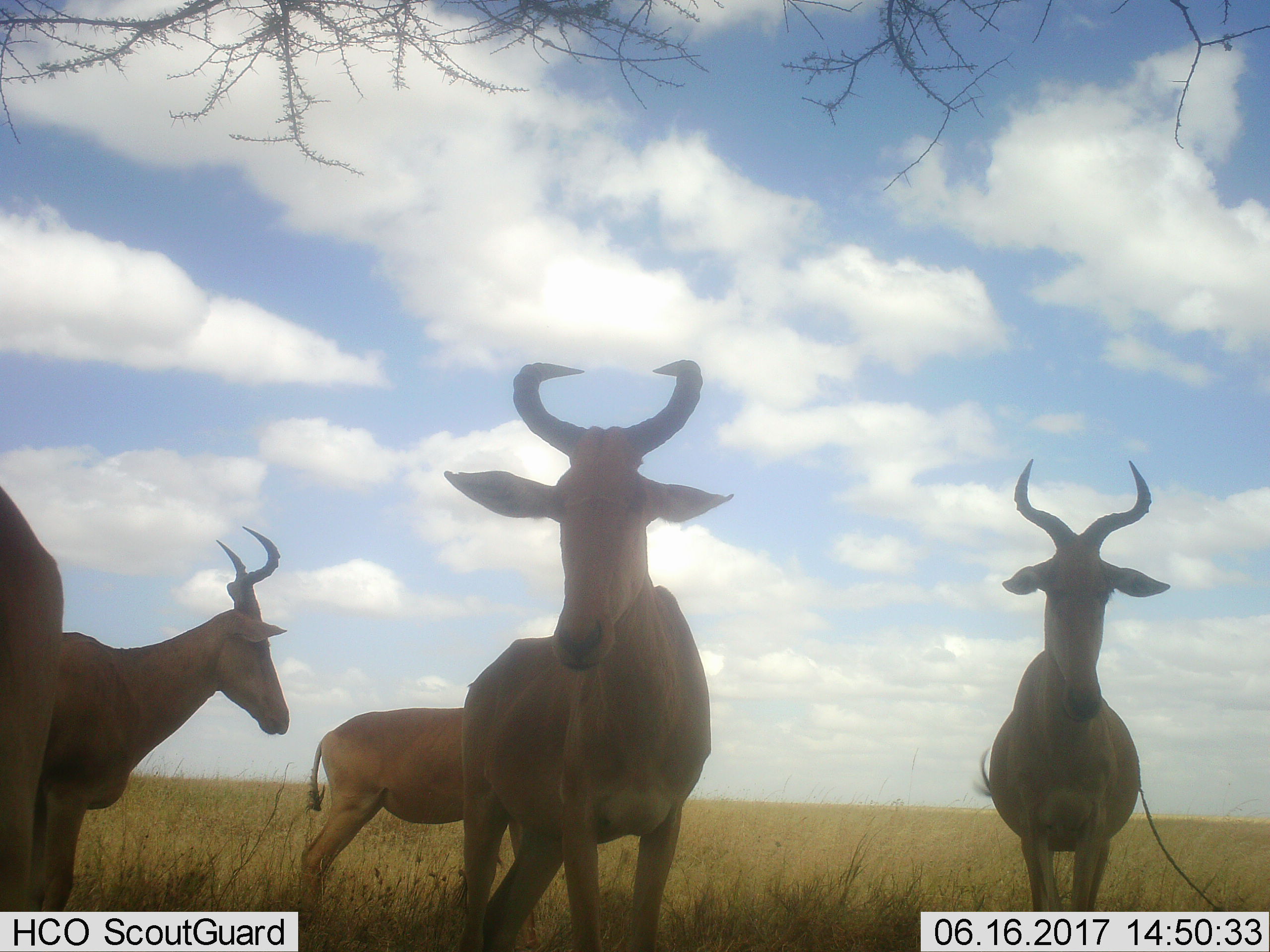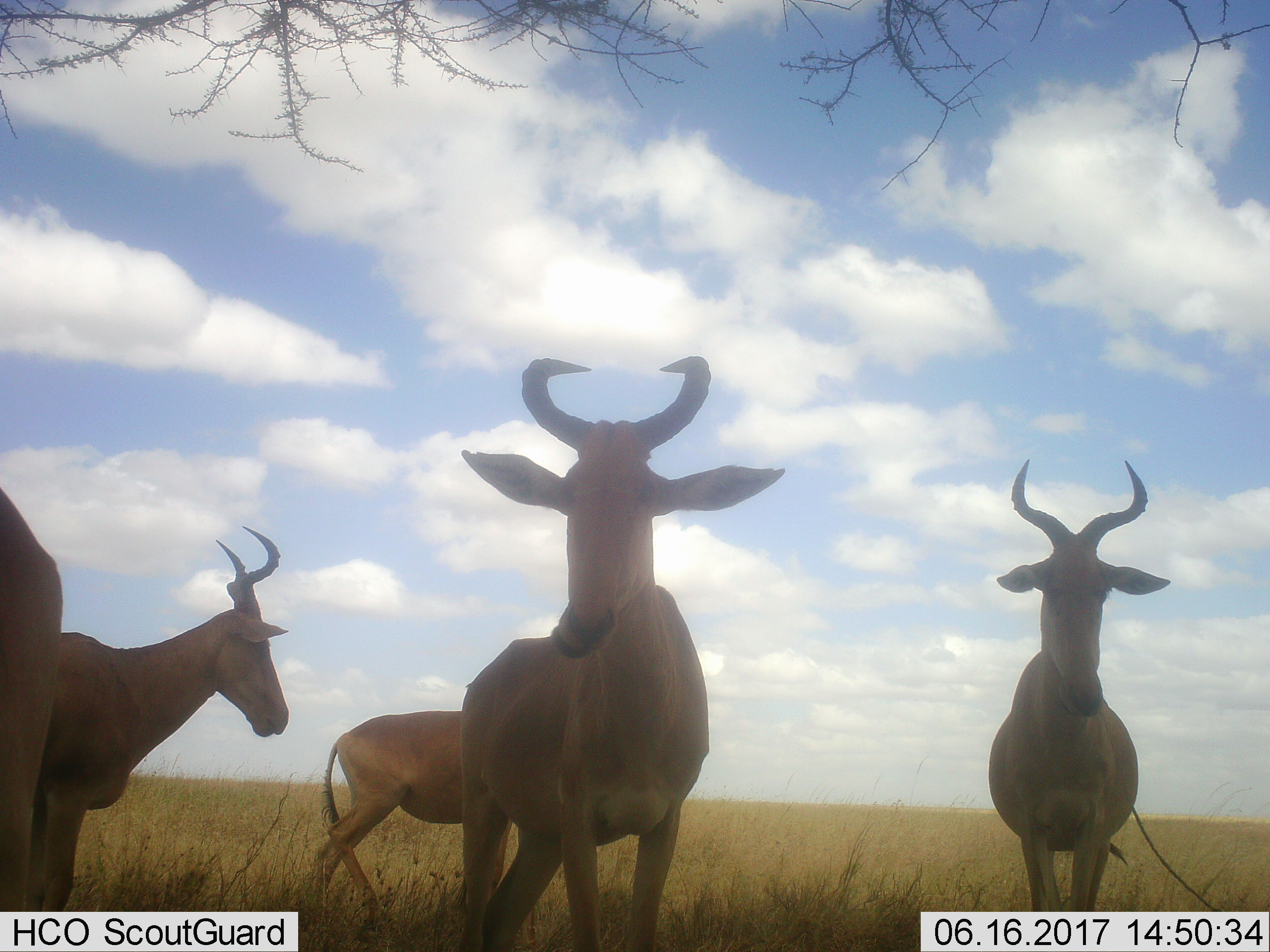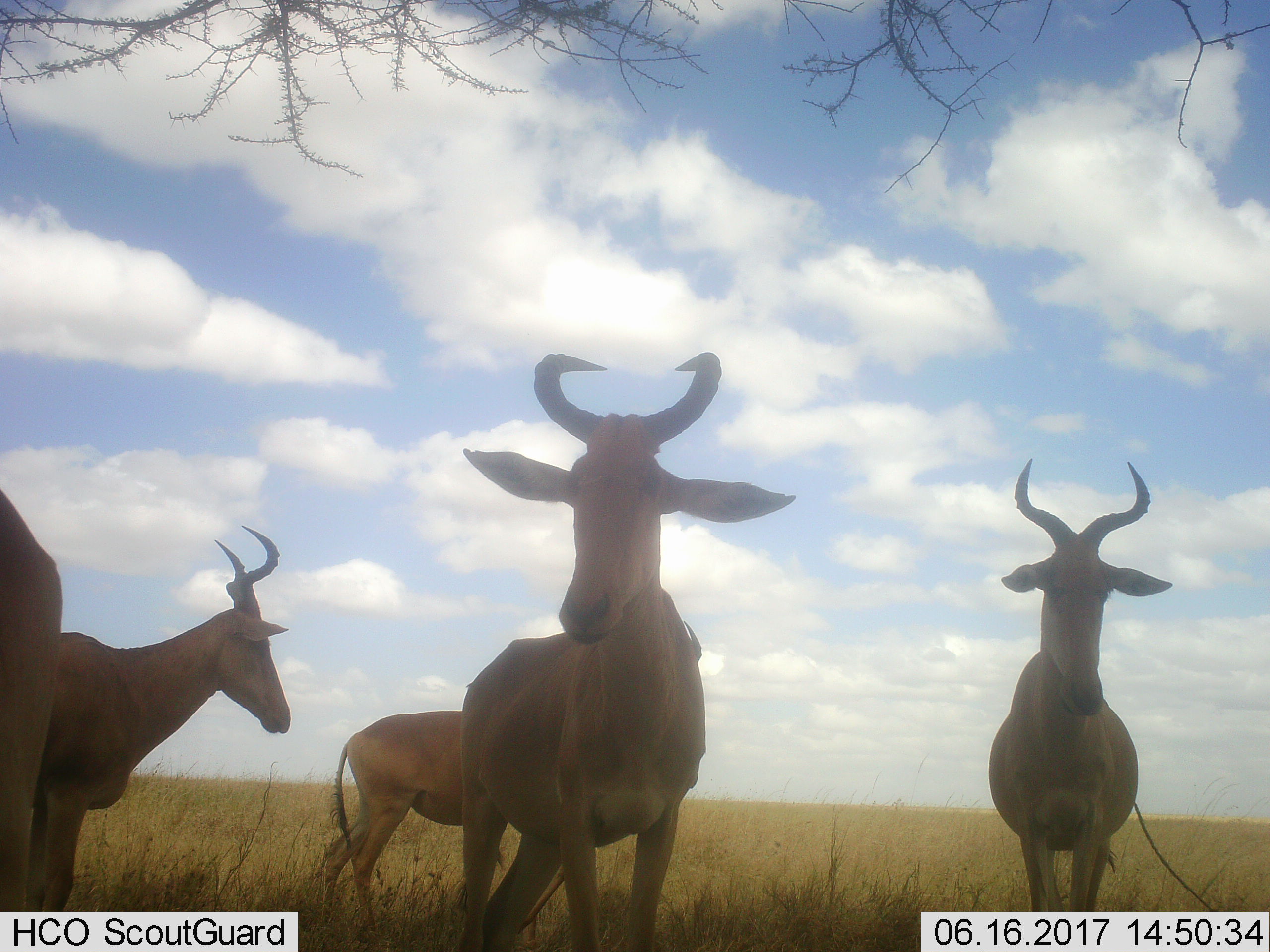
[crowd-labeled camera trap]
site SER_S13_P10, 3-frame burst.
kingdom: Animalia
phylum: Chordata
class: Mammalia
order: Artiodactyla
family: Bovidae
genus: Alcelaphus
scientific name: Alcelaphus buselaphus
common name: hartebeest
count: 5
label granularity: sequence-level